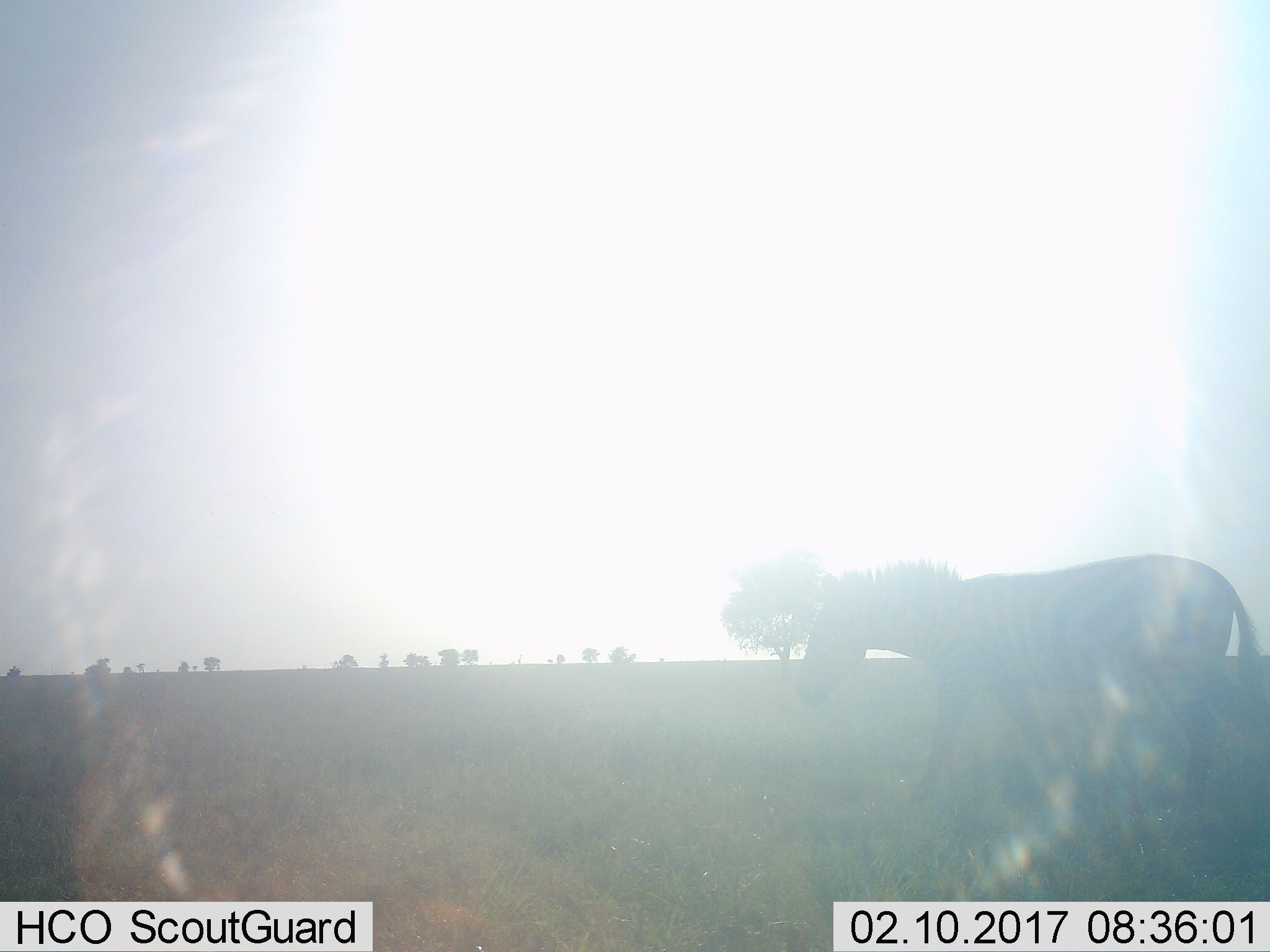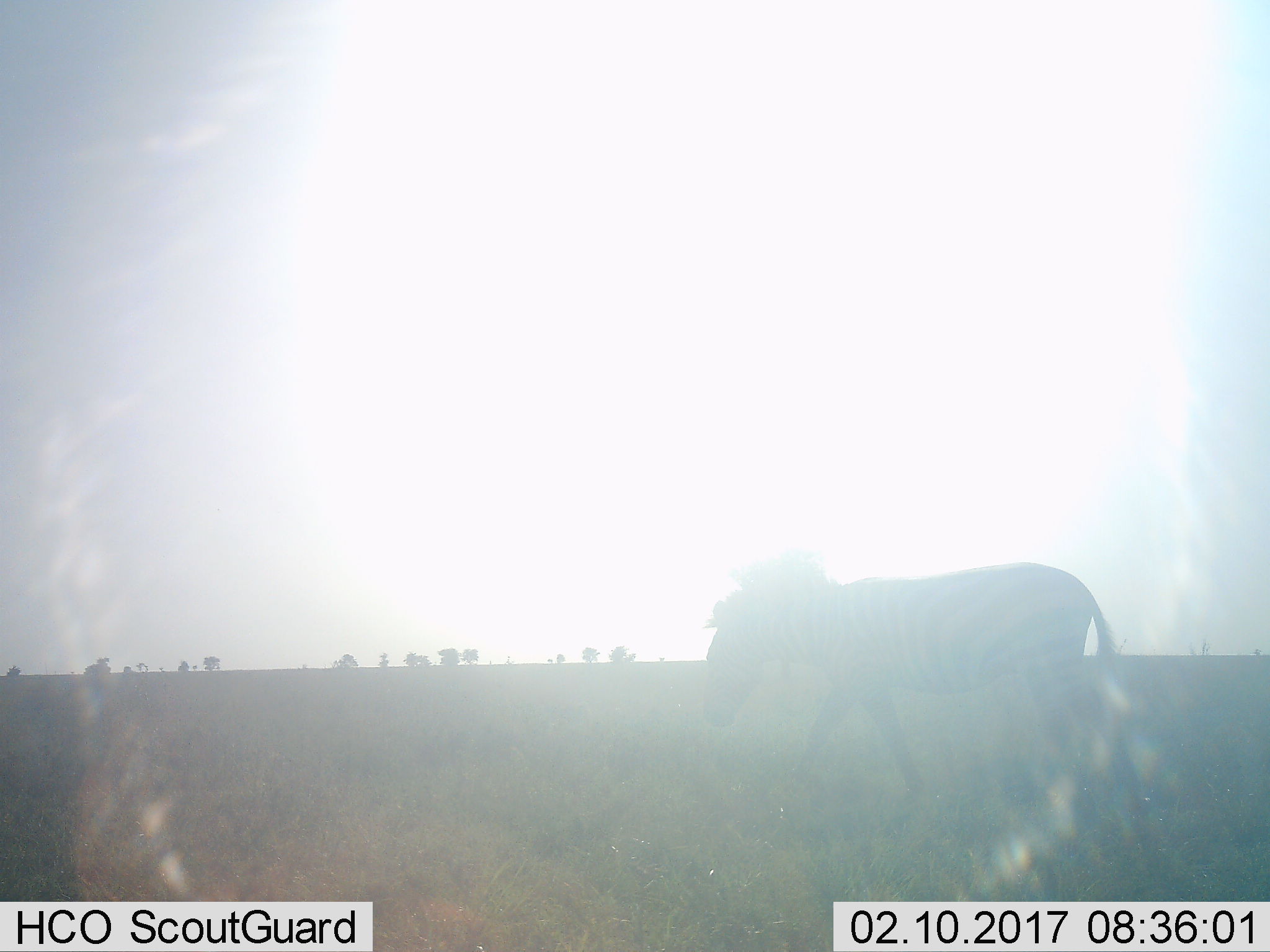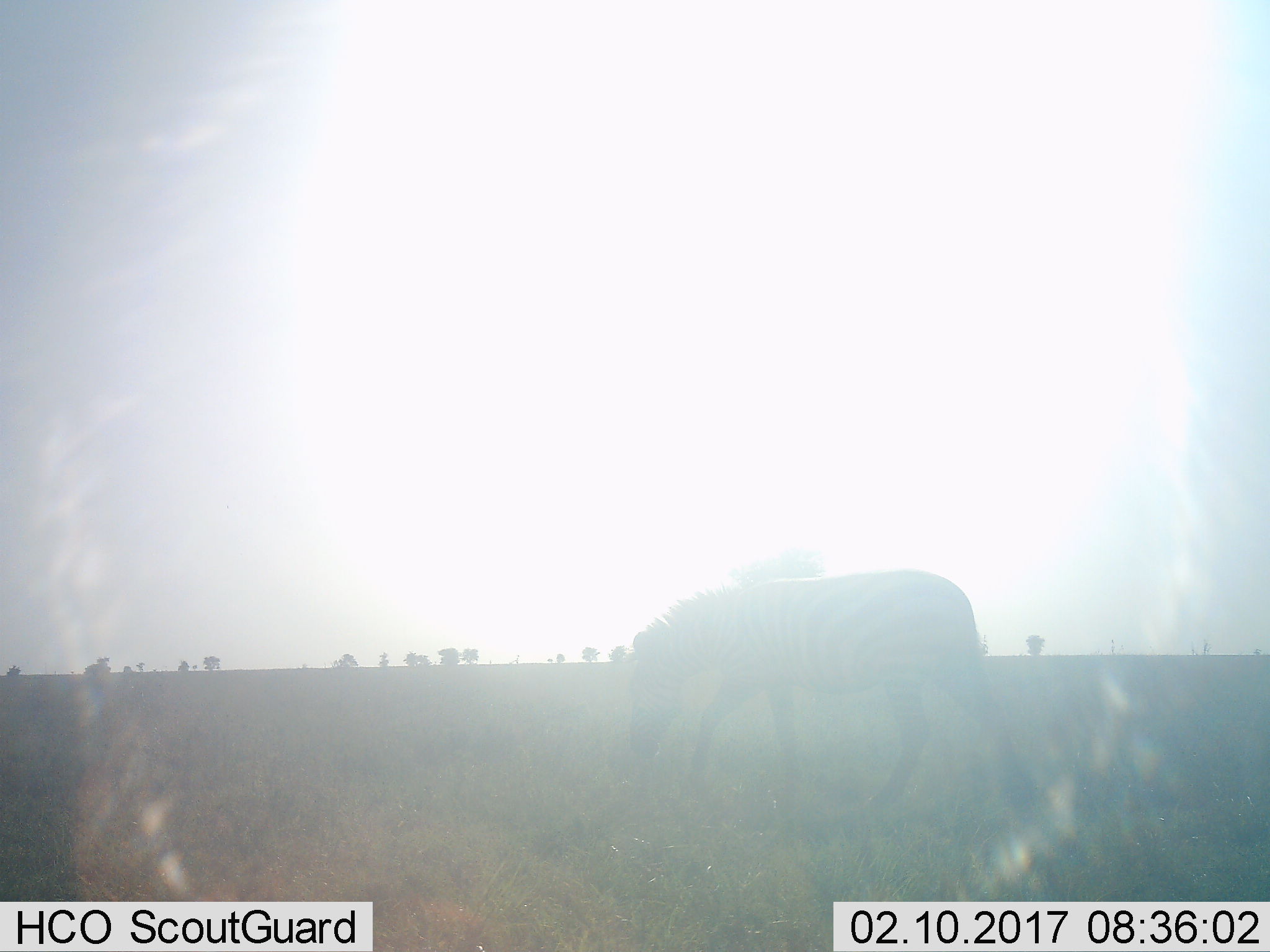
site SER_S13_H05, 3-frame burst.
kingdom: Animalia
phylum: Chordata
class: Mammalia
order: Perissodactyla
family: Equidae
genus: Equus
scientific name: Equus quagga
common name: plains zebra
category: zebraplains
Zebraplains (plains zebra) (Equus quagga), count 1. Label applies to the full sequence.